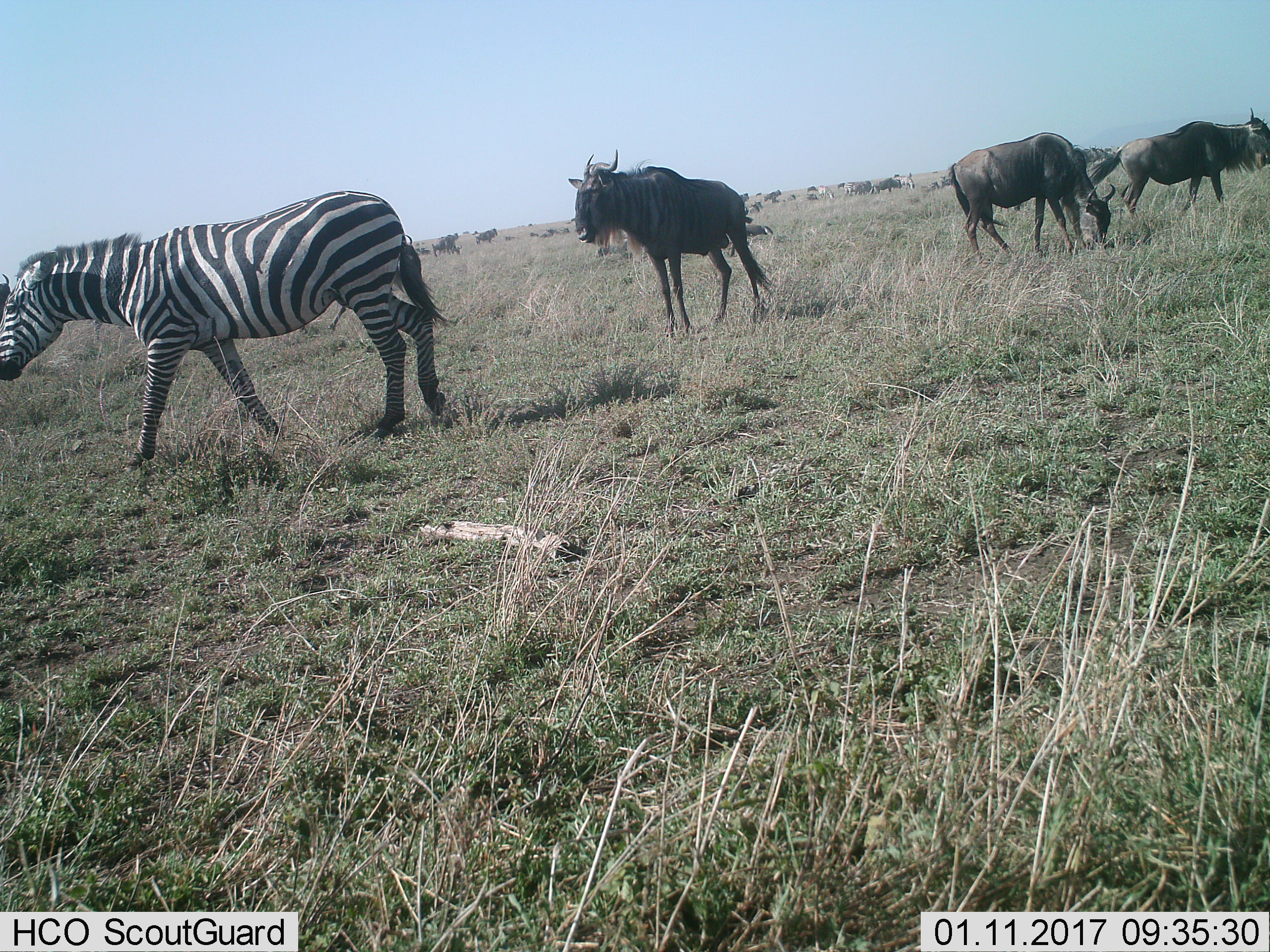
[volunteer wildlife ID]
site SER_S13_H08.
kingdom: Animalia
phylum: Chordata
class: Mammalia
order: Artiodactyla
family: Bovidae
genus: Connochaetes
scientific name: Connochaetes taurinus taurinus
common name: blue wildebeest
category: wildebeestblue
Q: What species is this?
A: Wildebeestblue (blue wildebeest) (Connochaetes taurinus taurinus).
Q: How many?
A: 11-50.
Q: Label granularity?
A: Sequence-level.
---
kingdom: Animalia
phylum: Chordata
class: Mammalia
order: Perissodactyla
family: Equidae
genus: Equus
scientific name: Equus quagga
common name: plains zebra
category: zebraplains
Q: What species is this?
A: Zebraplains (plains zebra) (Equus quagga).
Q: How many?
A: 3.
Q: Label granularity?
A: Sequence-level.